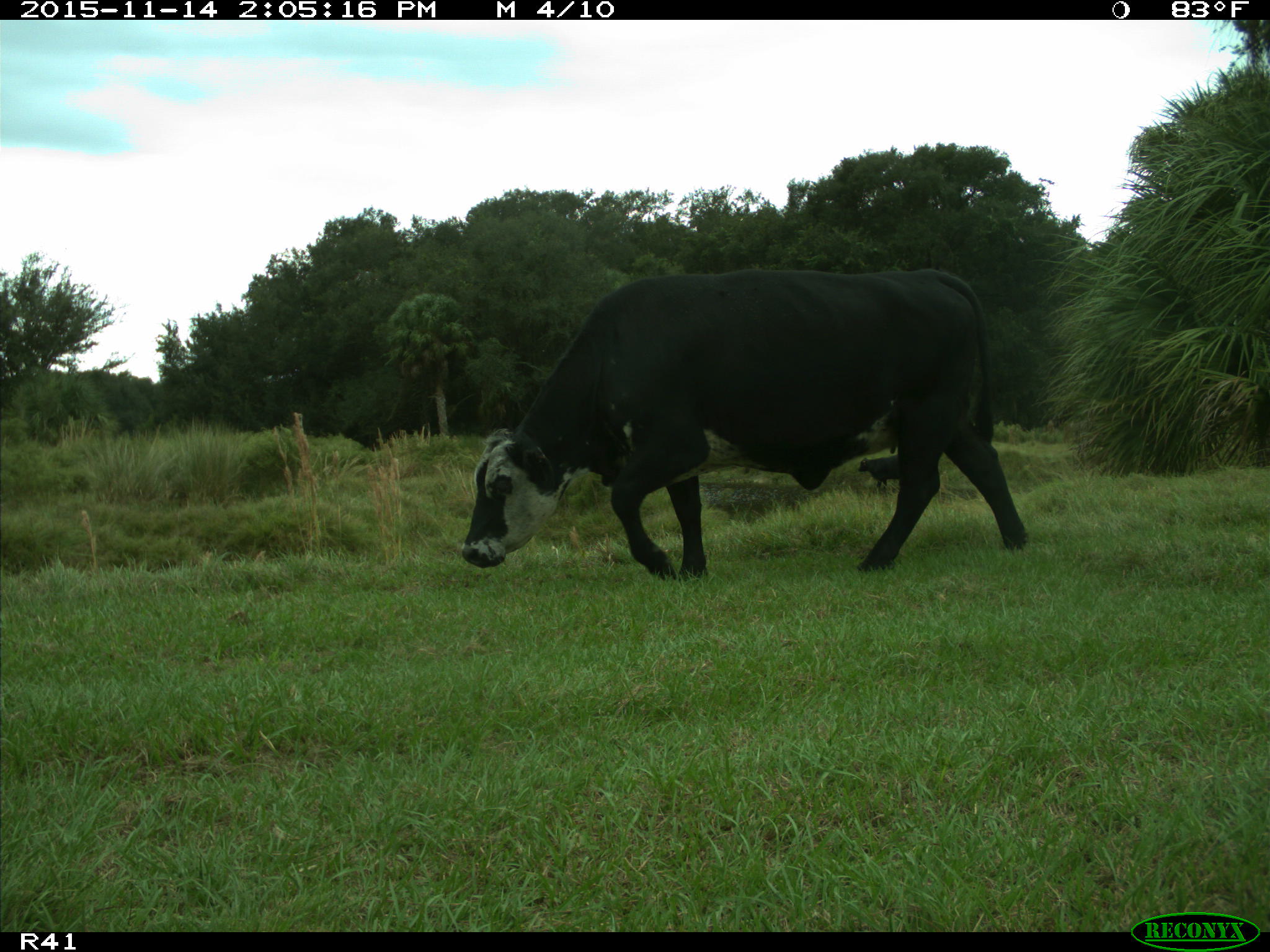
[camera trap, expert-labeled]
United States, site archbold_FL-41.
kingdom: Animalia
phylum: Chordata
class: Mammalia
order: Artiodactyla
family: Bovidae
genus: Bos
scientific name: Bos taurus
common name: domestic cow